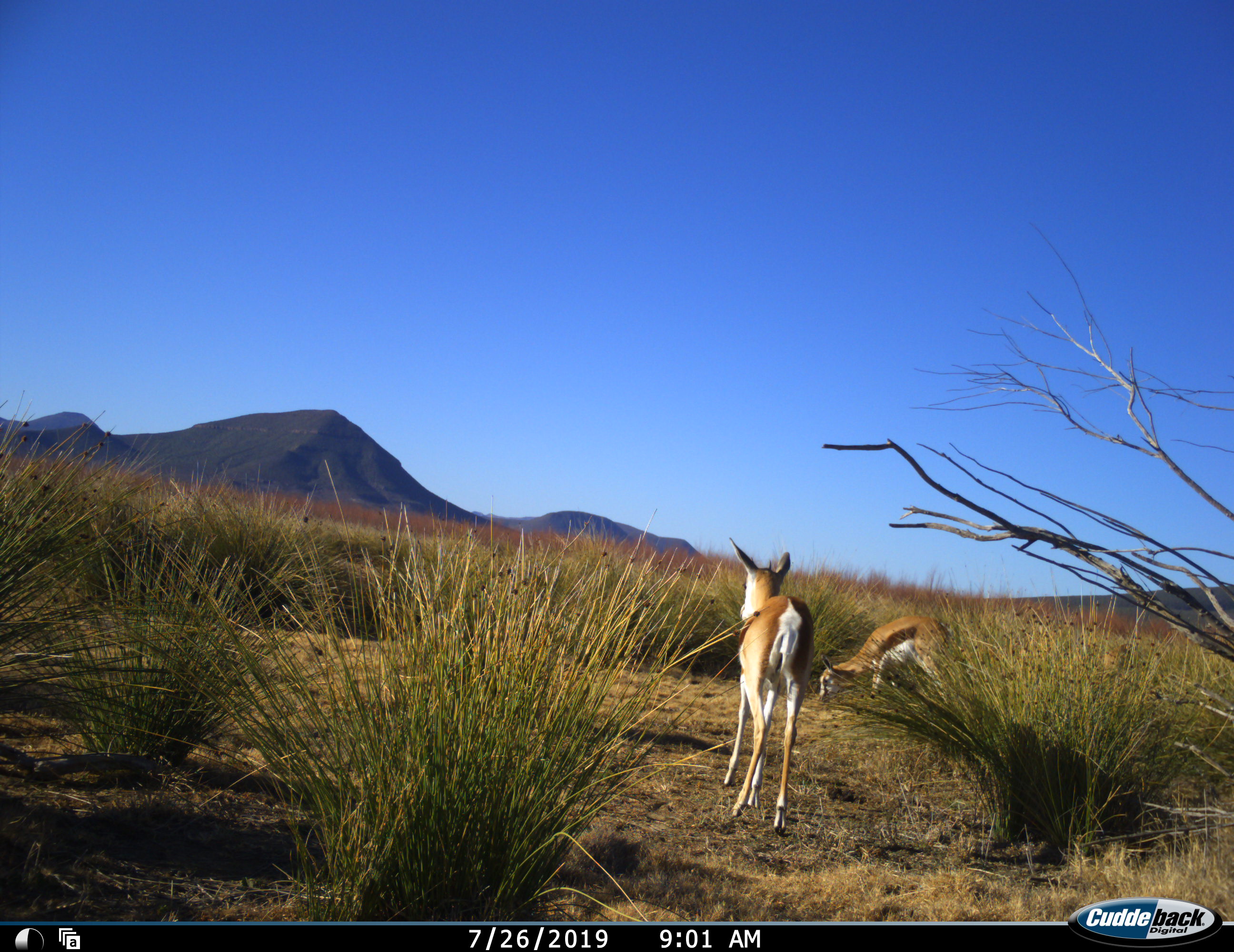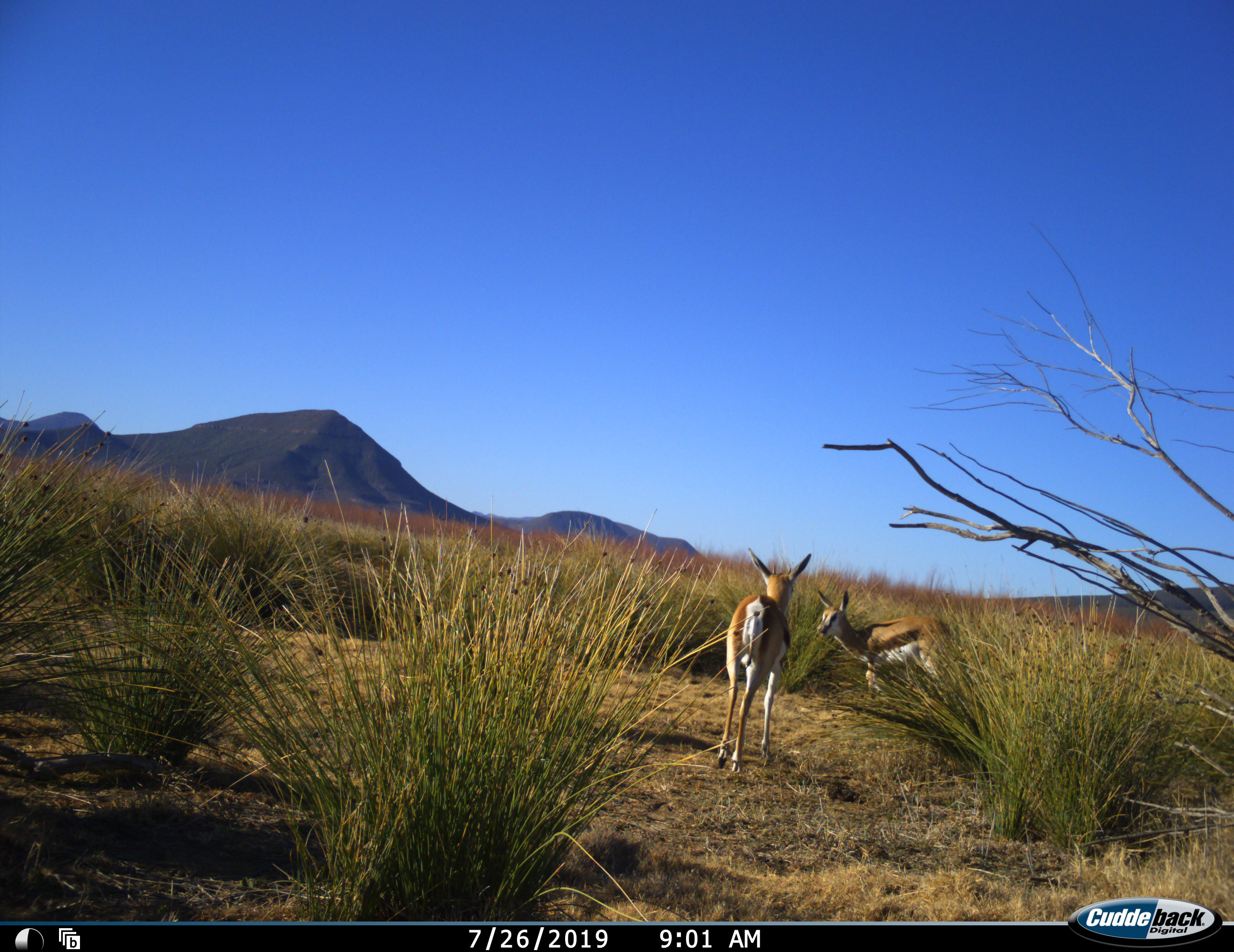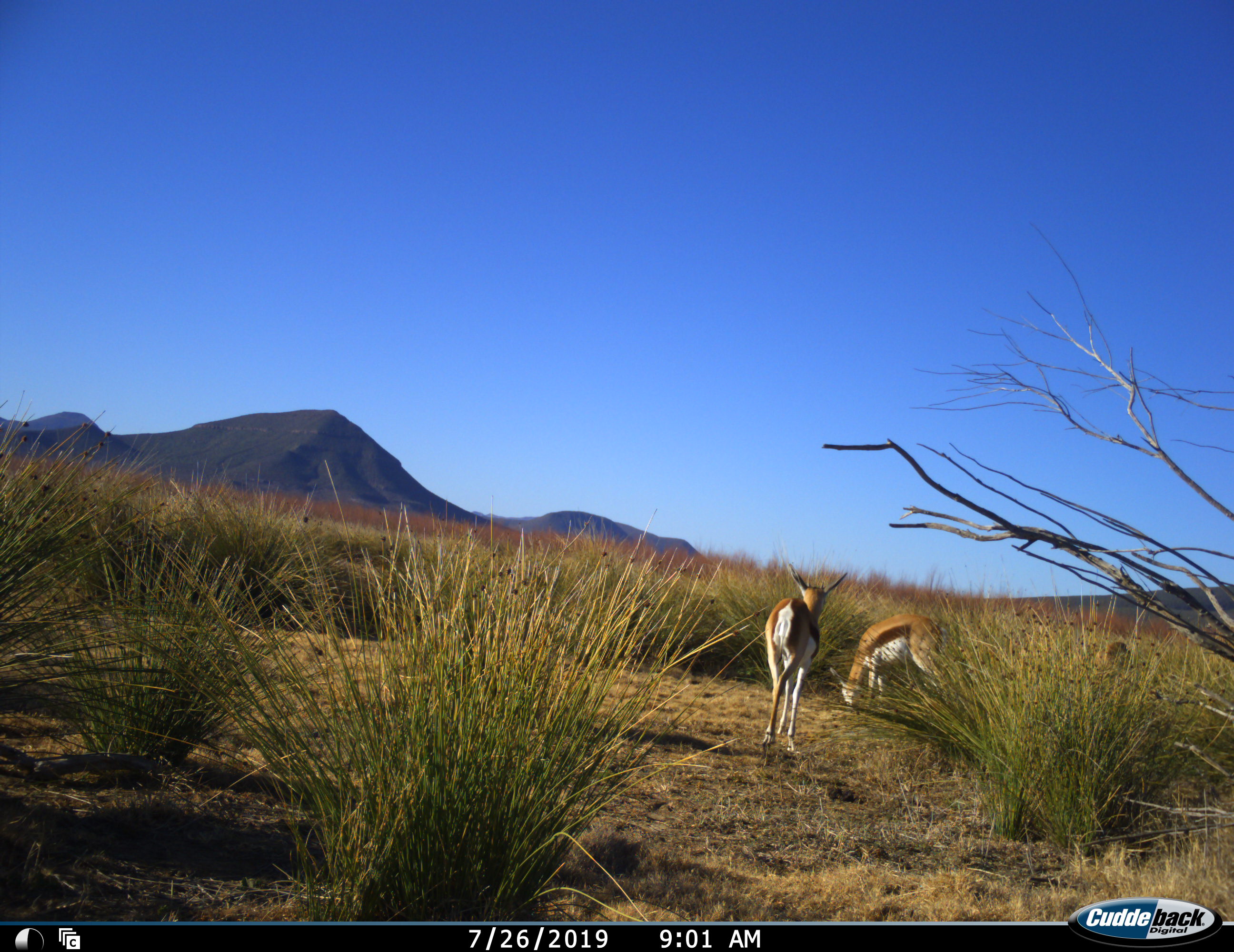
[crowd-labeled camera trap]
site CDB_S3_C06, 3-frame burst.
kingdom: Animalia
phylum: Chordata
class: Mammalia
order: Artiodactyla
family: Bovidae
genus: Antidorcas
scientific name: Antidorcas marsupialis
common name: springbok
Springbok (Antidorcas marsupialis), count 3. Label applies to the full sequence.